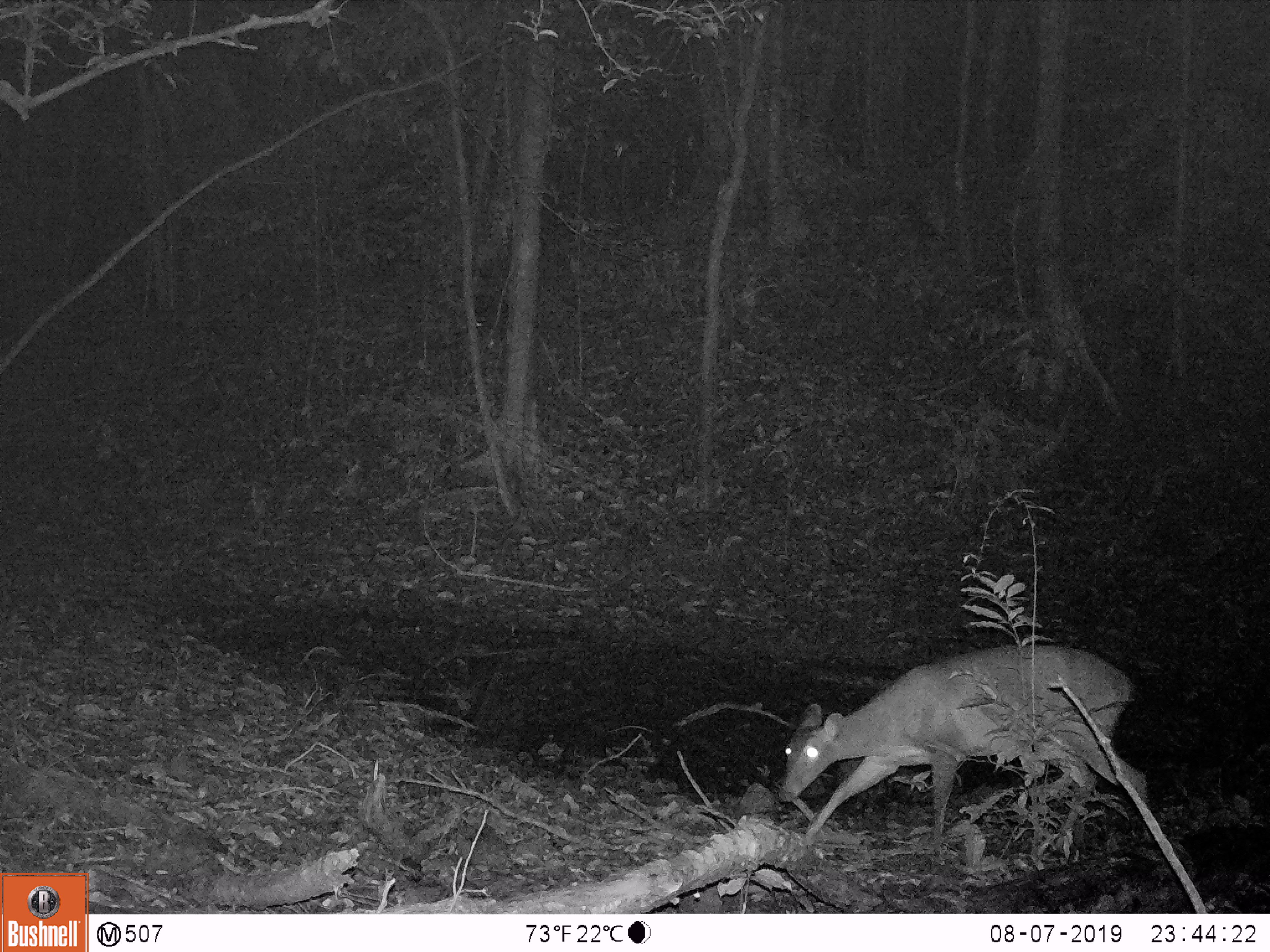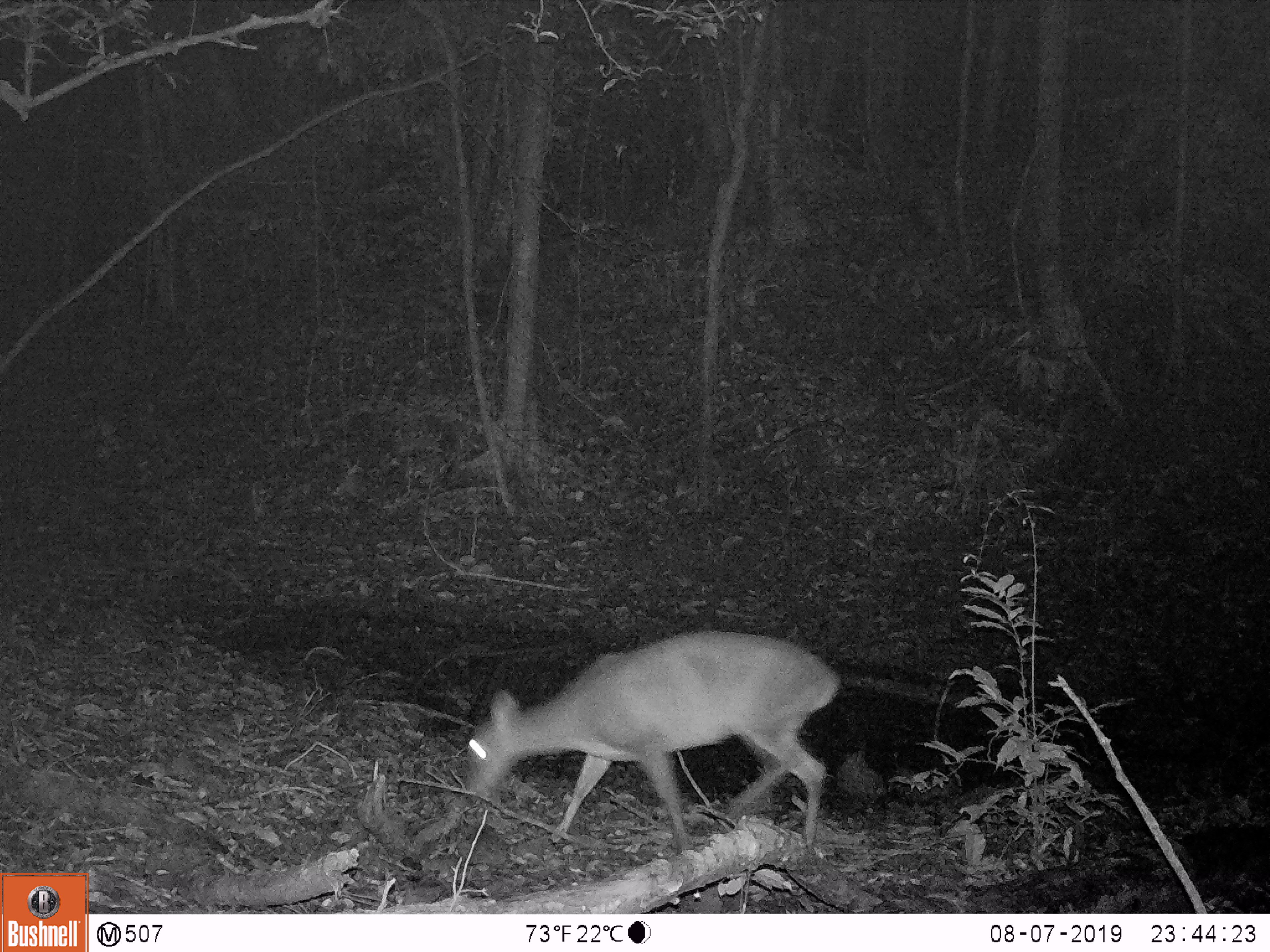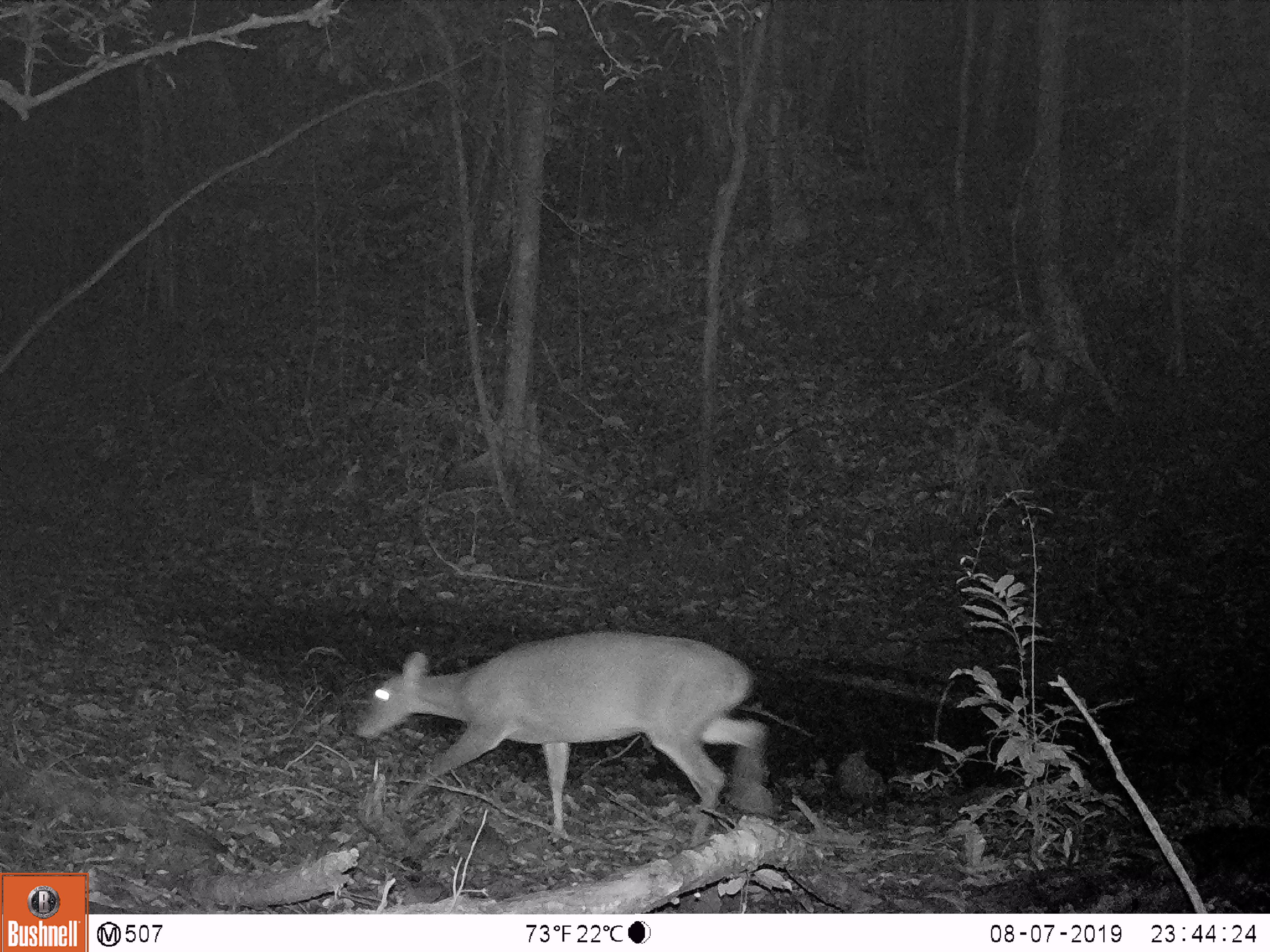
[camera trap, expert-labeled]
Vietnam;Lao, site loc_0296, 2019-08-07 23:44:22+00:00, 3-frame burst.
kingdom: Animalia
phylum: Chordata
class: Mammalia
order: Artiodactyla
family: Cervidae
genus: Muntiacus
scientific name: Muntiacus vuquangensis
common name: large-antlered muntjac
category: large antlered muntjac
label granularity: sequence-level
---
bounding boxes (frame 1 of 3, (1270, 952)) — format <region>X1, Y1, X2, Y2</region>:
large antlered muntjac: <region>778, 645, 1155, 857</region>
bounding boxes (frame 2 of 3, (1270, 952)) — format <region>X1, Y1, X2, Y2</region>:
large antlered muntjac: <region>466, 630, 839, 854</region>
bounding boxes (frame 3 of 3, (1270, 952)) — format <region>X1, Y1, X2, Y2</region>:
large antlered muntjac: <region>354, 631, 772, 849</region>